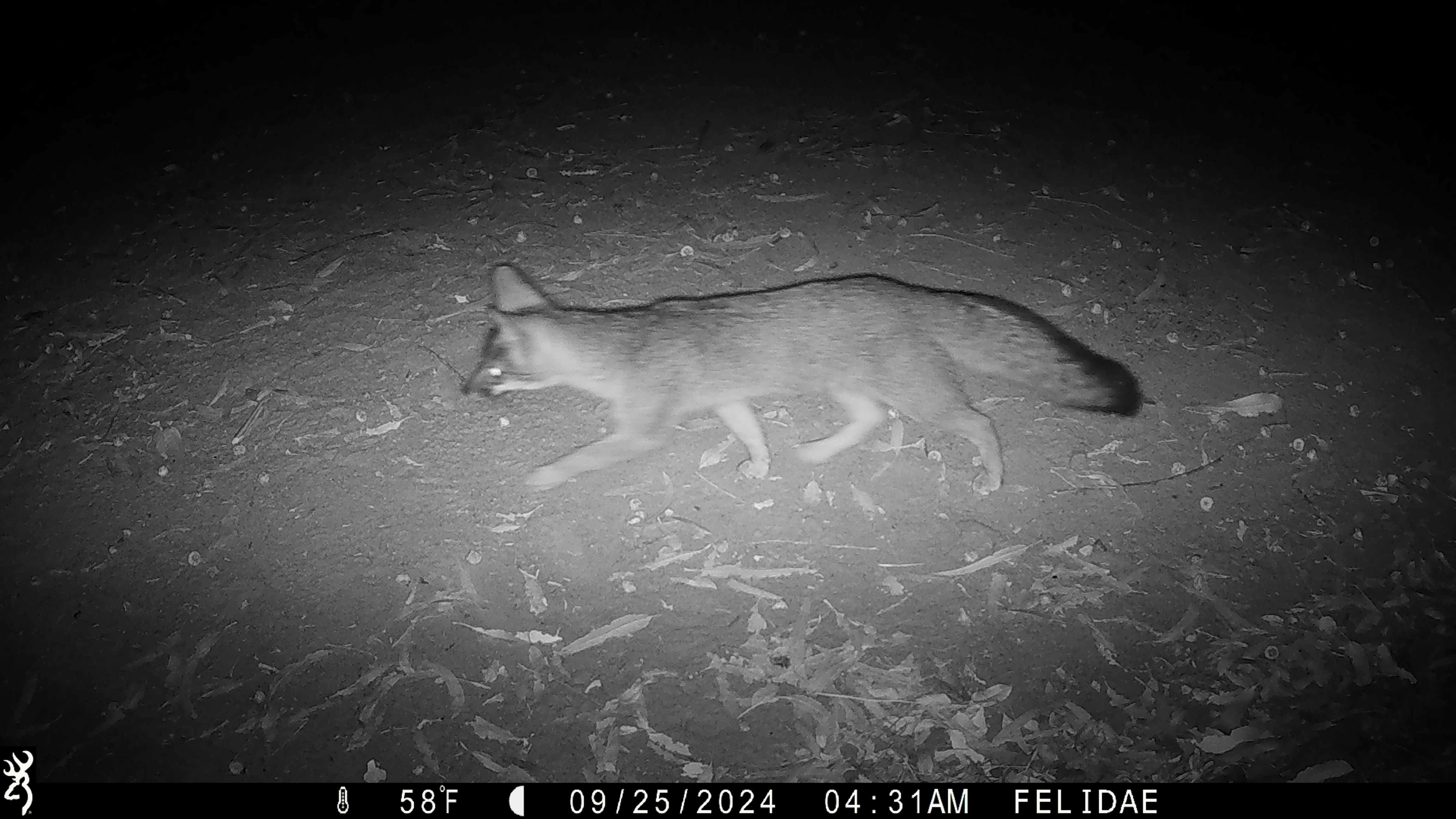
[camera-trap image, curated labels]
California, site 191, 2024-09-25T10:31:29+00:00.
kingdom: Animalia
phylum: Chordata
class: Mammalia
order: Carnivora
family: Canidae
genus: Urocyon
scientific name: Urocyon cinereoargenteus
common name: gray fox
Gray fox (Urocyon cinereoargenteus).